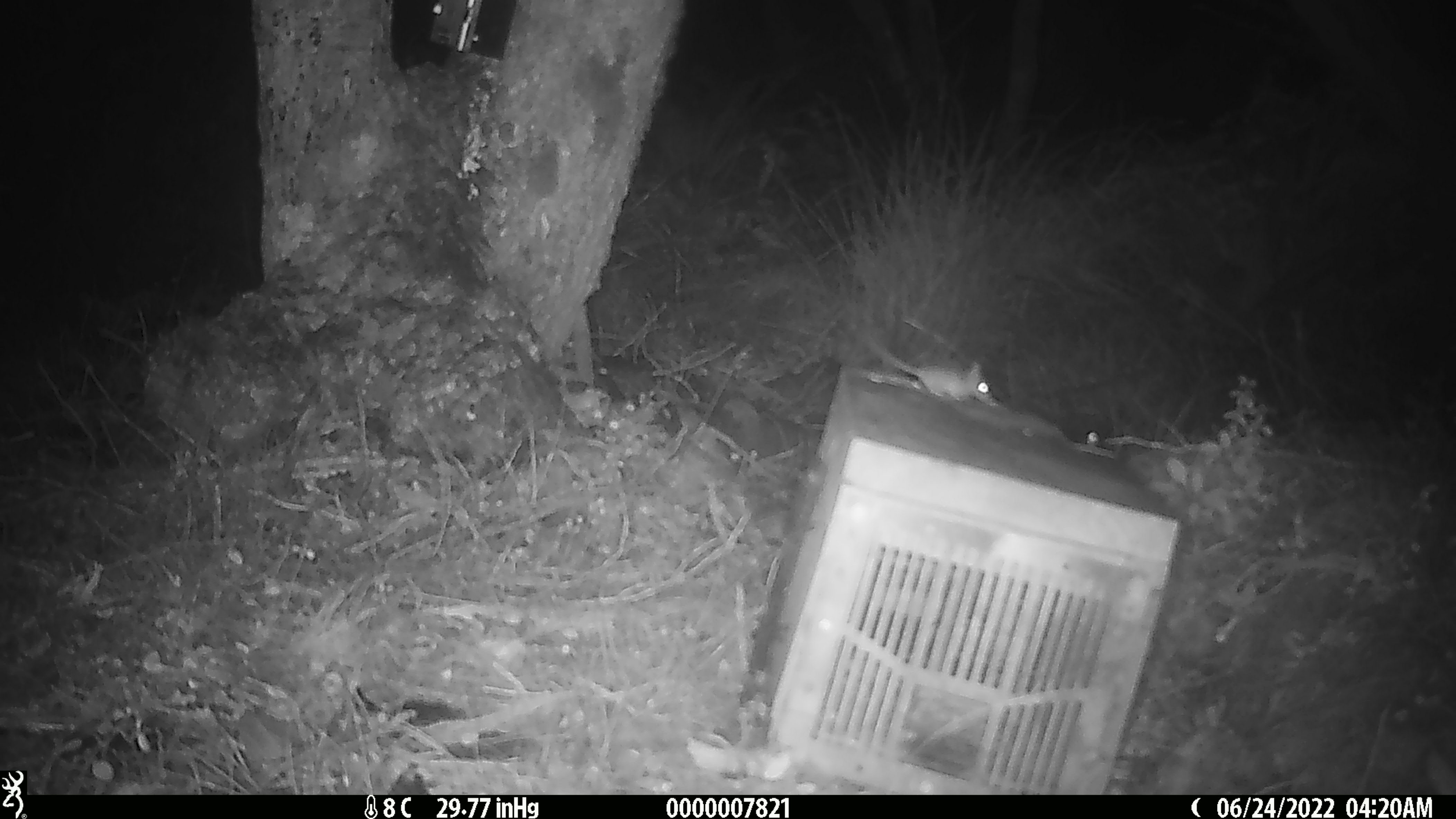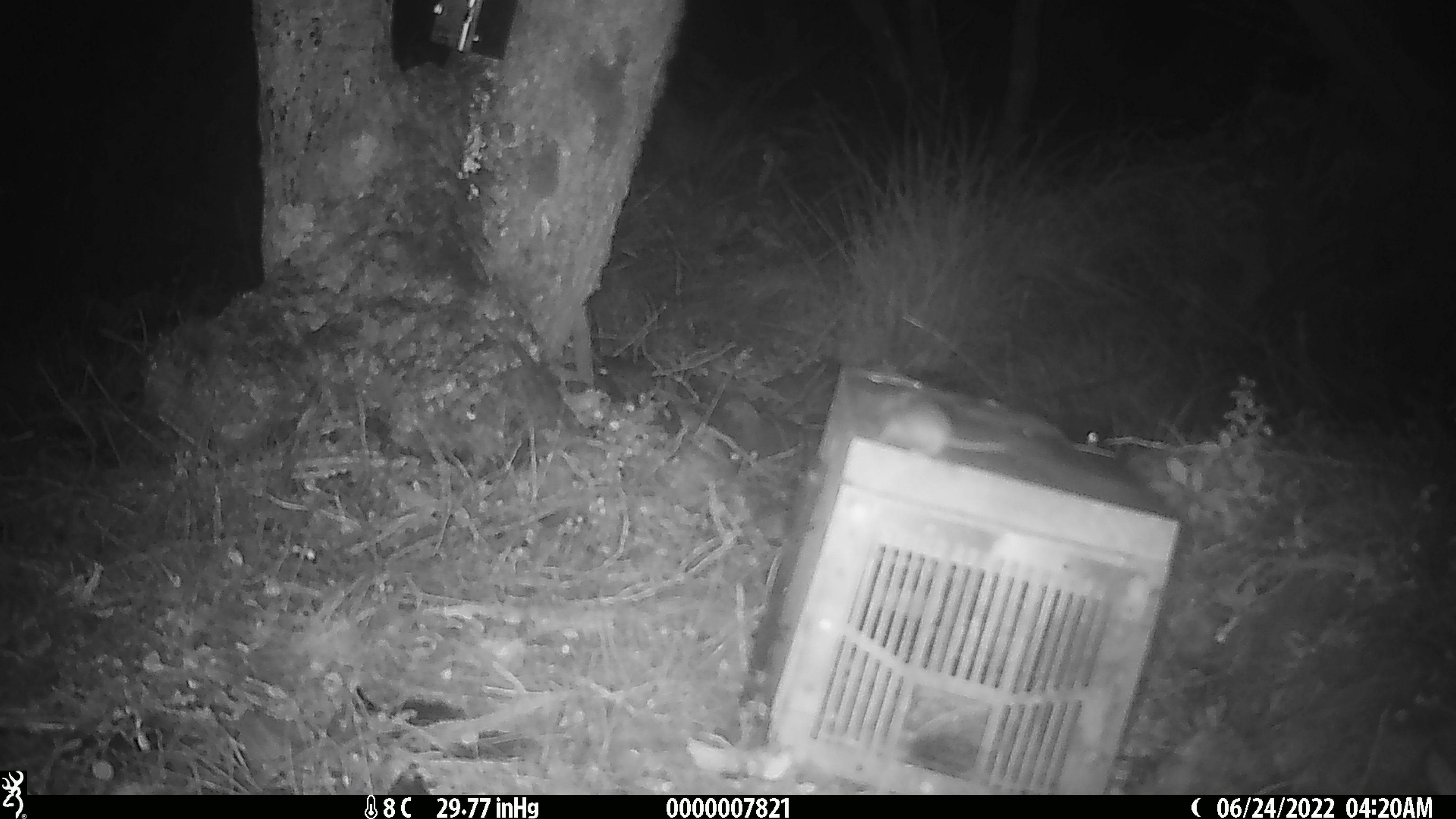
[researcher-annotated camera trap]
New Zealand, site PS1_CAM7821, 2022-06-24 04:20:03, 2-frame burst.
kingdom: Animalia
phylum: Chordata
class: Mammalia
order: Rodentia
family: Muridae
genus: Mus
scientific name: Mus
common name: mouse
Mouse (Mus).